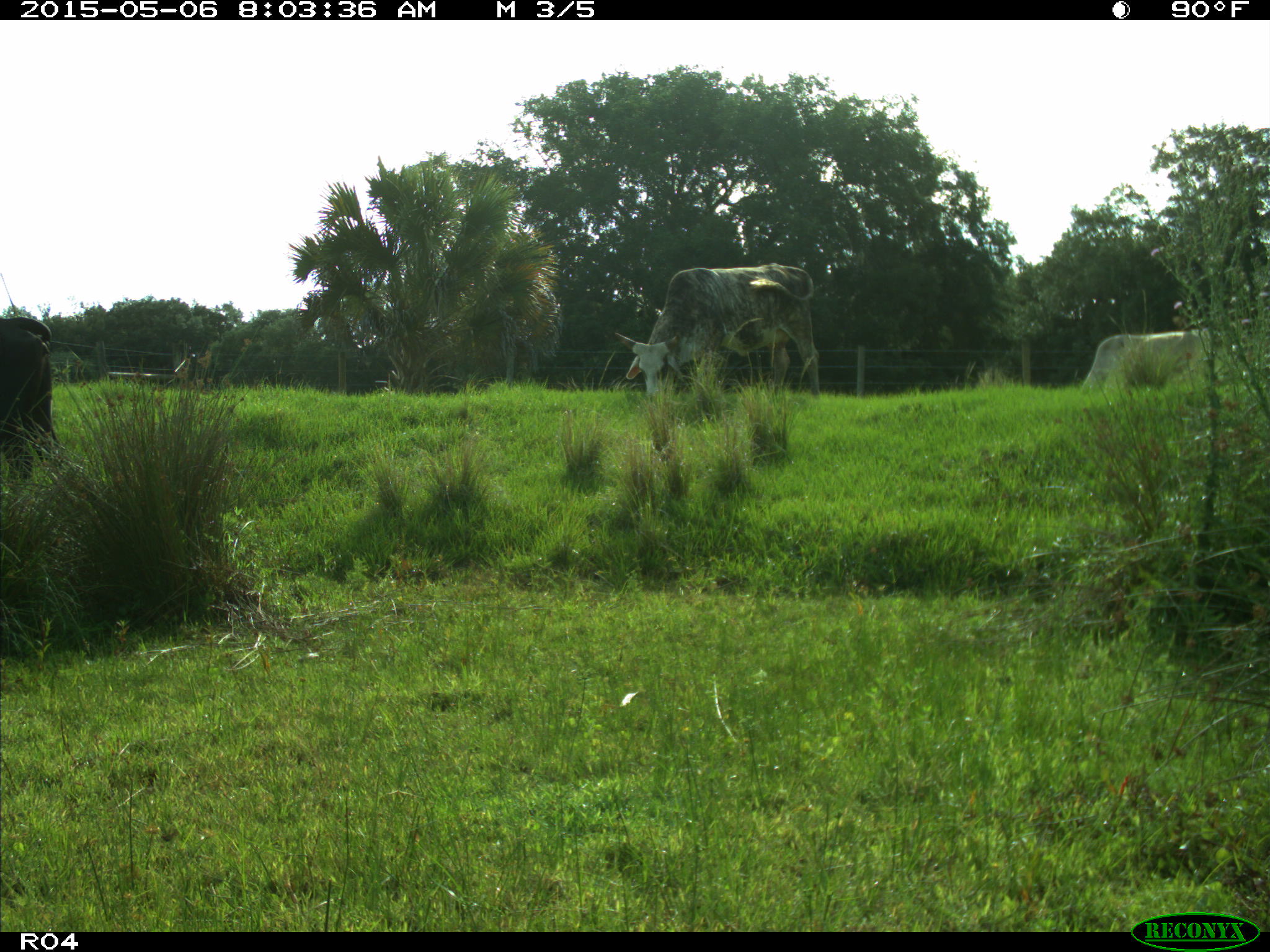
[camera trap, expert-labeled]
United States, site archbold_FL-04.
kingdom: Animalia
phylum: Chordata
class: Mammalia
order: Artiodactyla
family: Bovidae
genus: Bos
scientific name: Bos taurus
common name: domestic cow